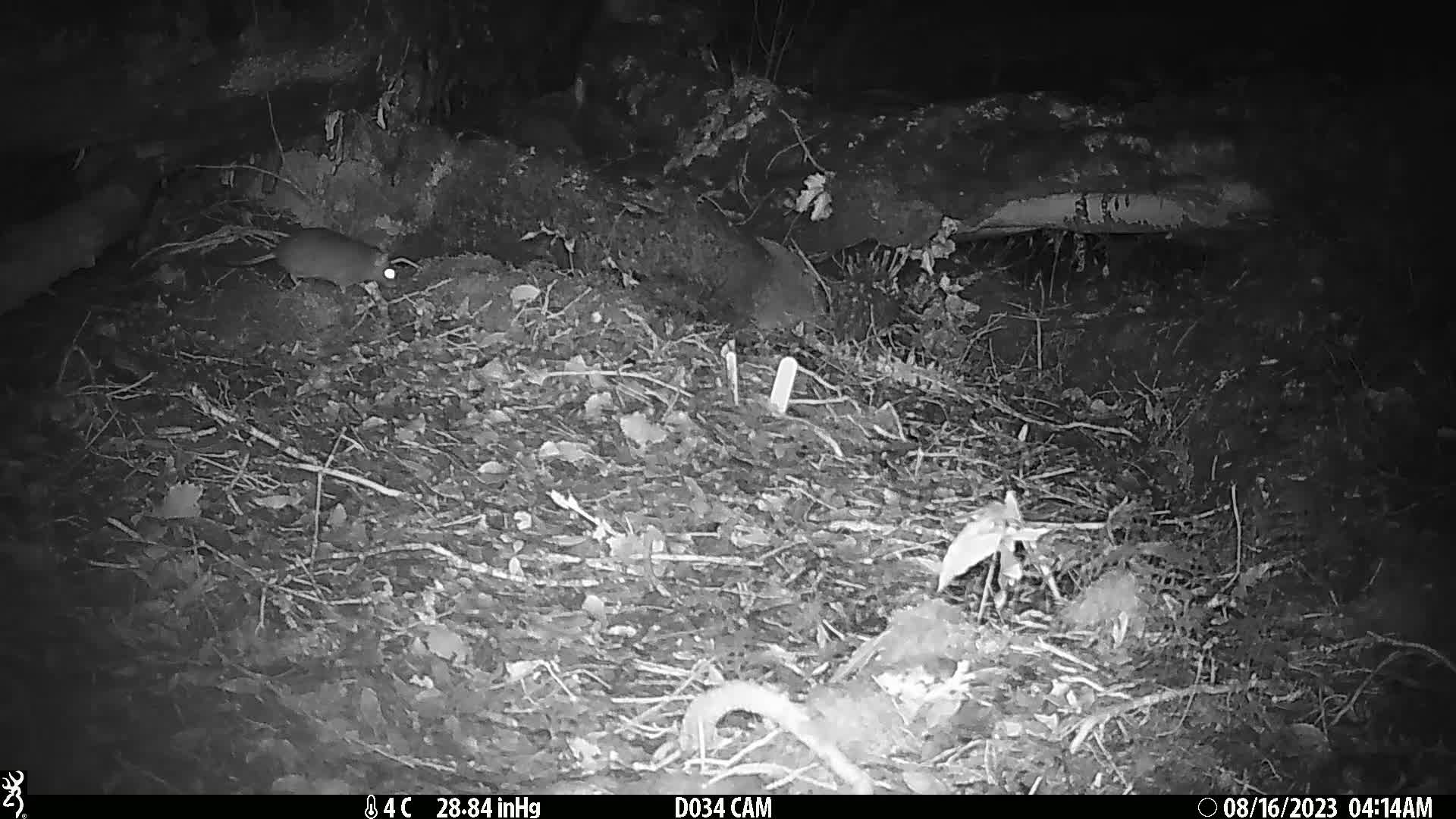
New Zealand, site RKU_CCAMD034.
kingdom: Animalia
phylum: Chordata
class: Mammalia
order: Rodentia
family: Muridae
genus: Rattus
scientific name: Rattus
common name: rat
Rat (Rattus).